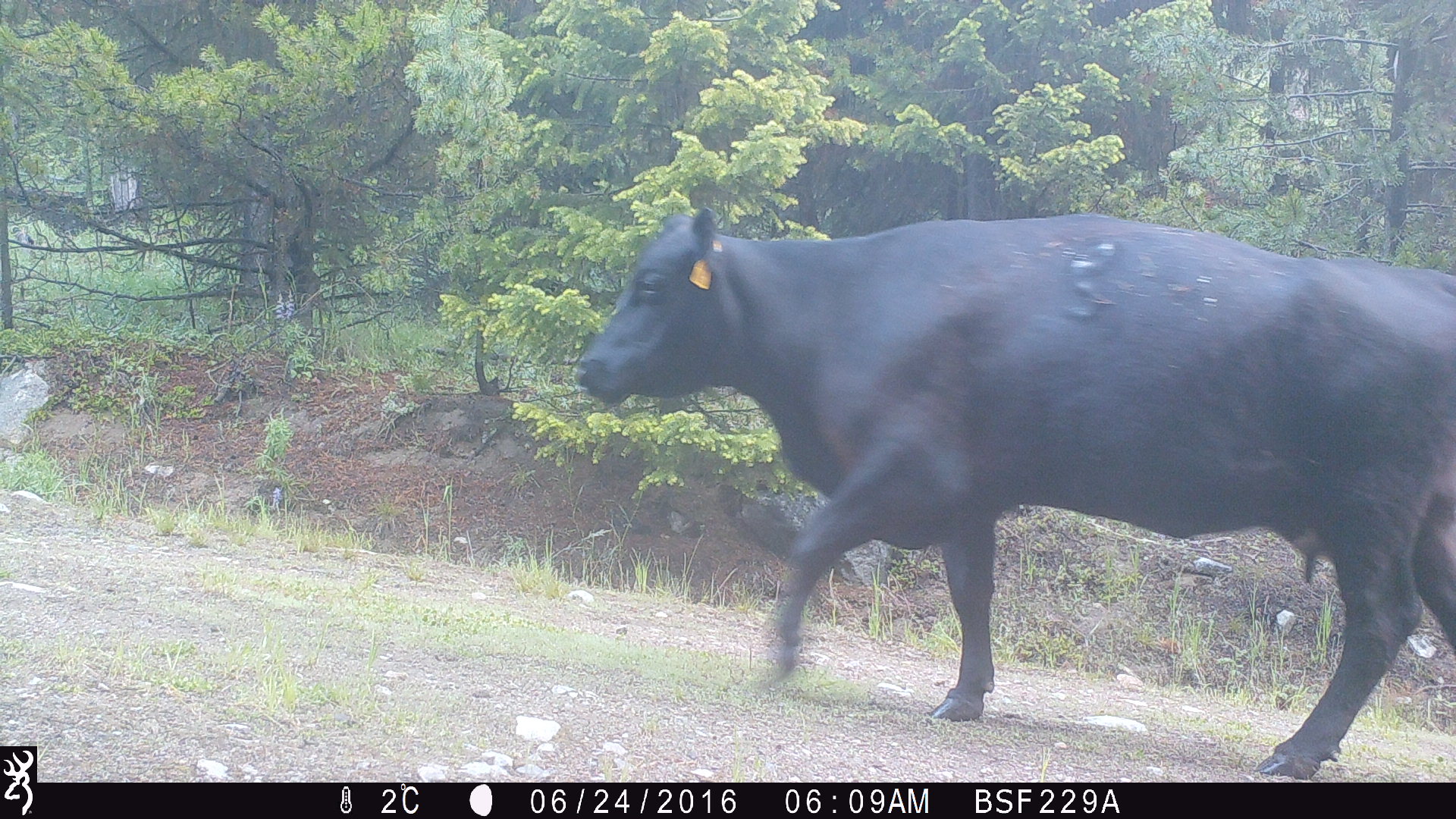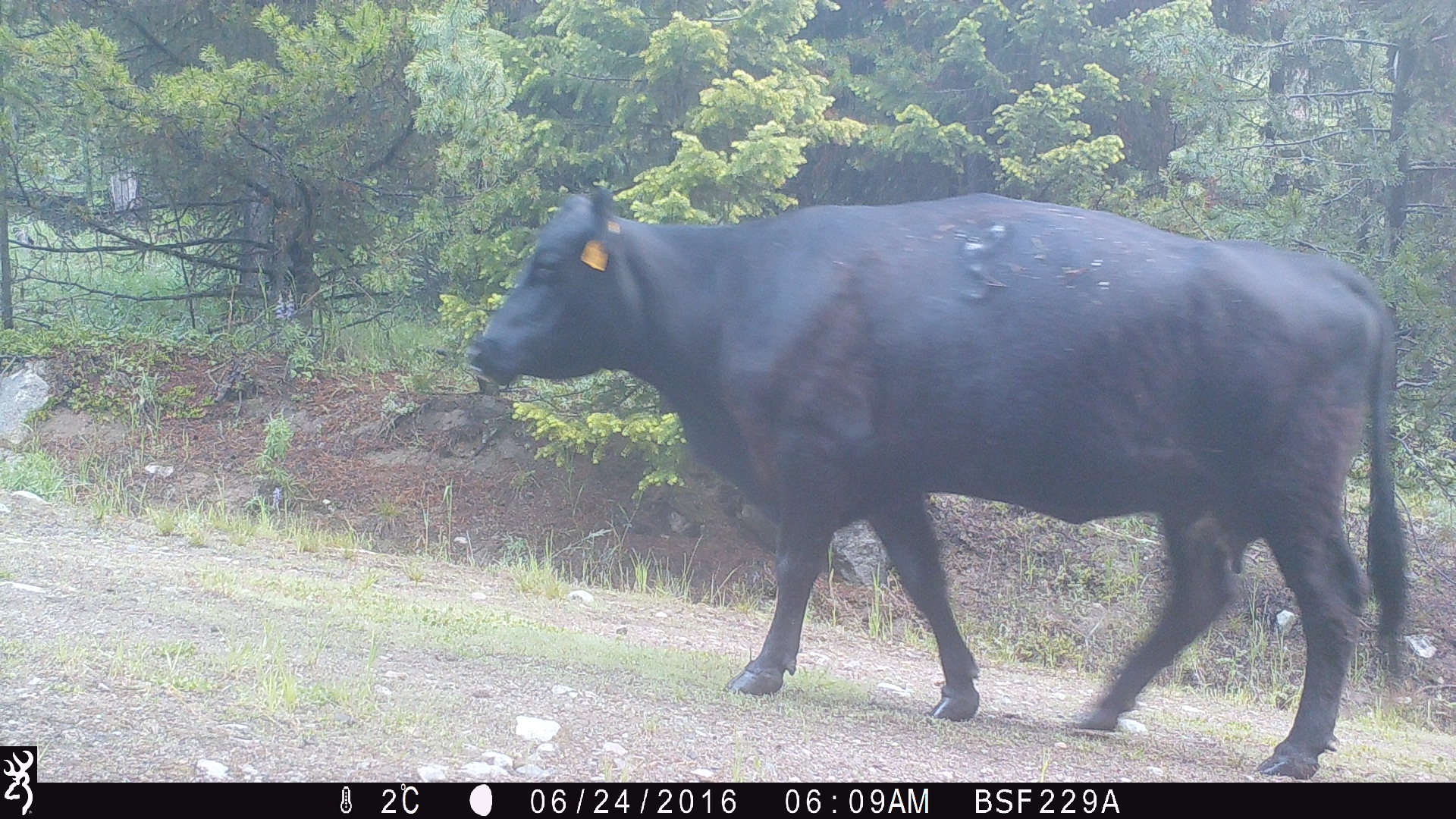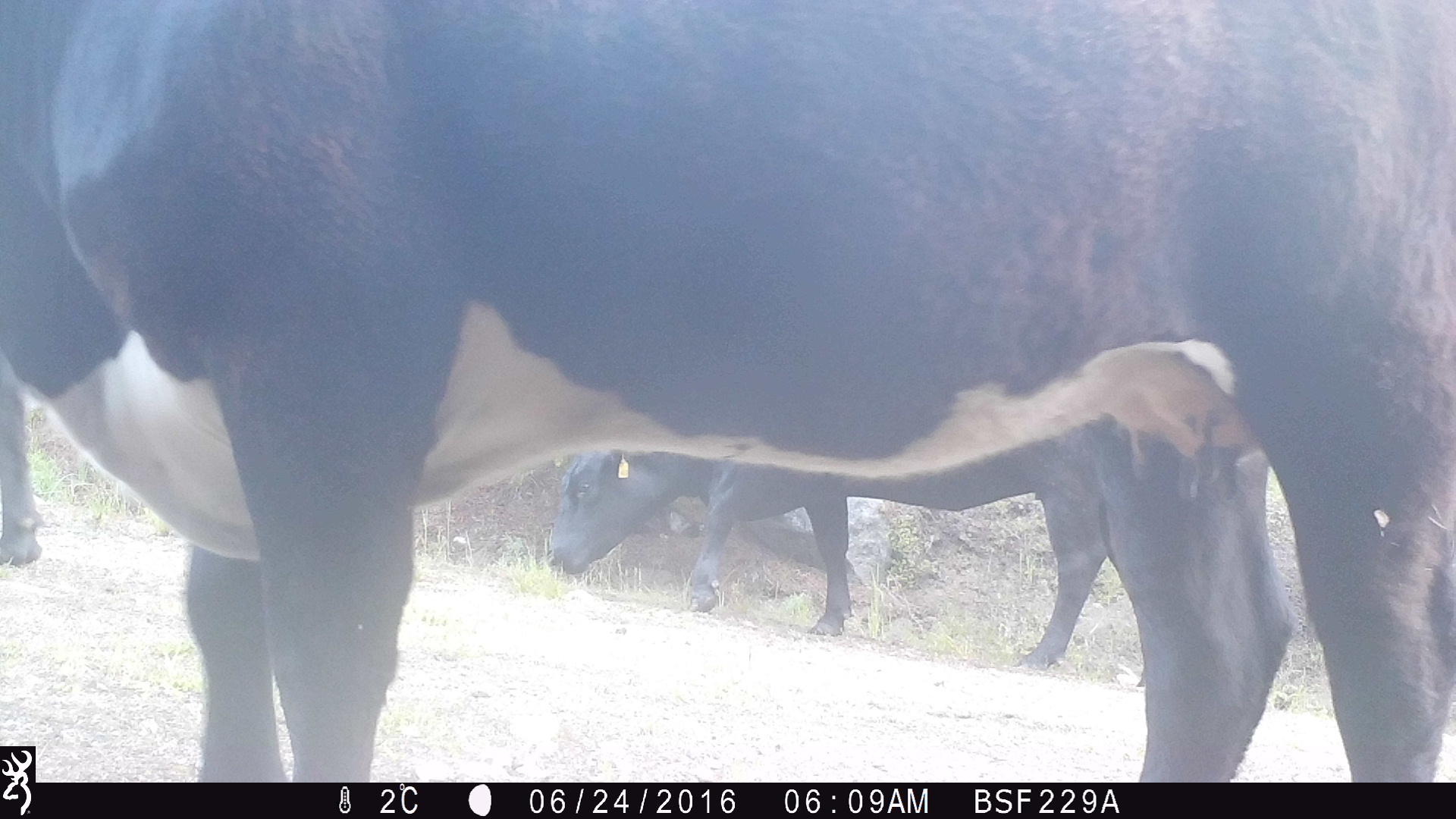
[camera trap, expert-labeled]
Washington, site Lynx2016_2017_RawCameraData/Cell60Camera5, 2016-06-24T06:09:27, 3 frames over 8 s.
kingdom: Animalia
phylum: Chordata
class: Mammalia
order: Artiodactyla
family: Bovidae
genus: Bos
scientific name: Bos taurus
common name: domestic cattle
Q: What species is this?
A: Domestic cattle (Bos taurus).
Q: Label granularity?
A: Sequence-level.